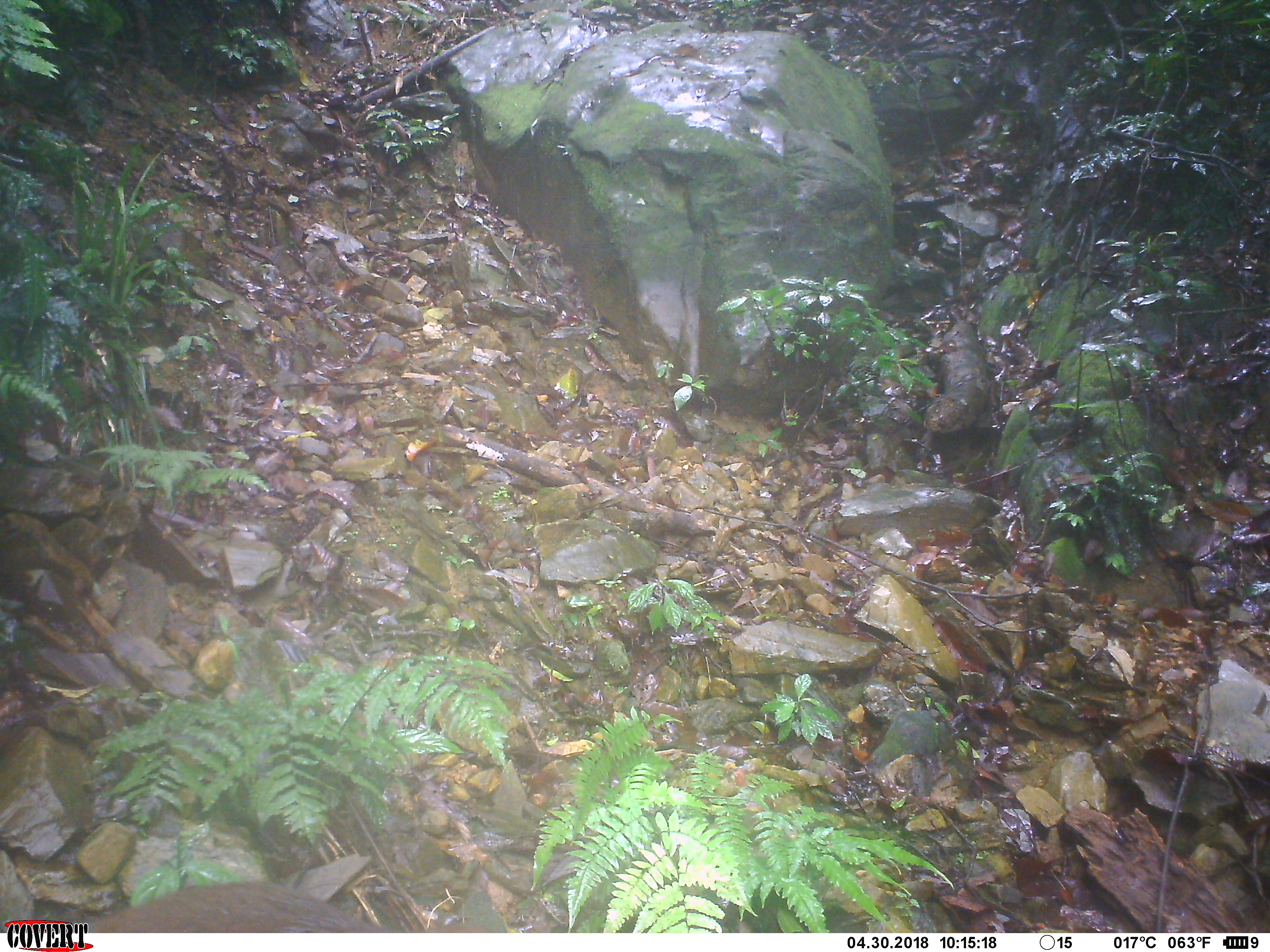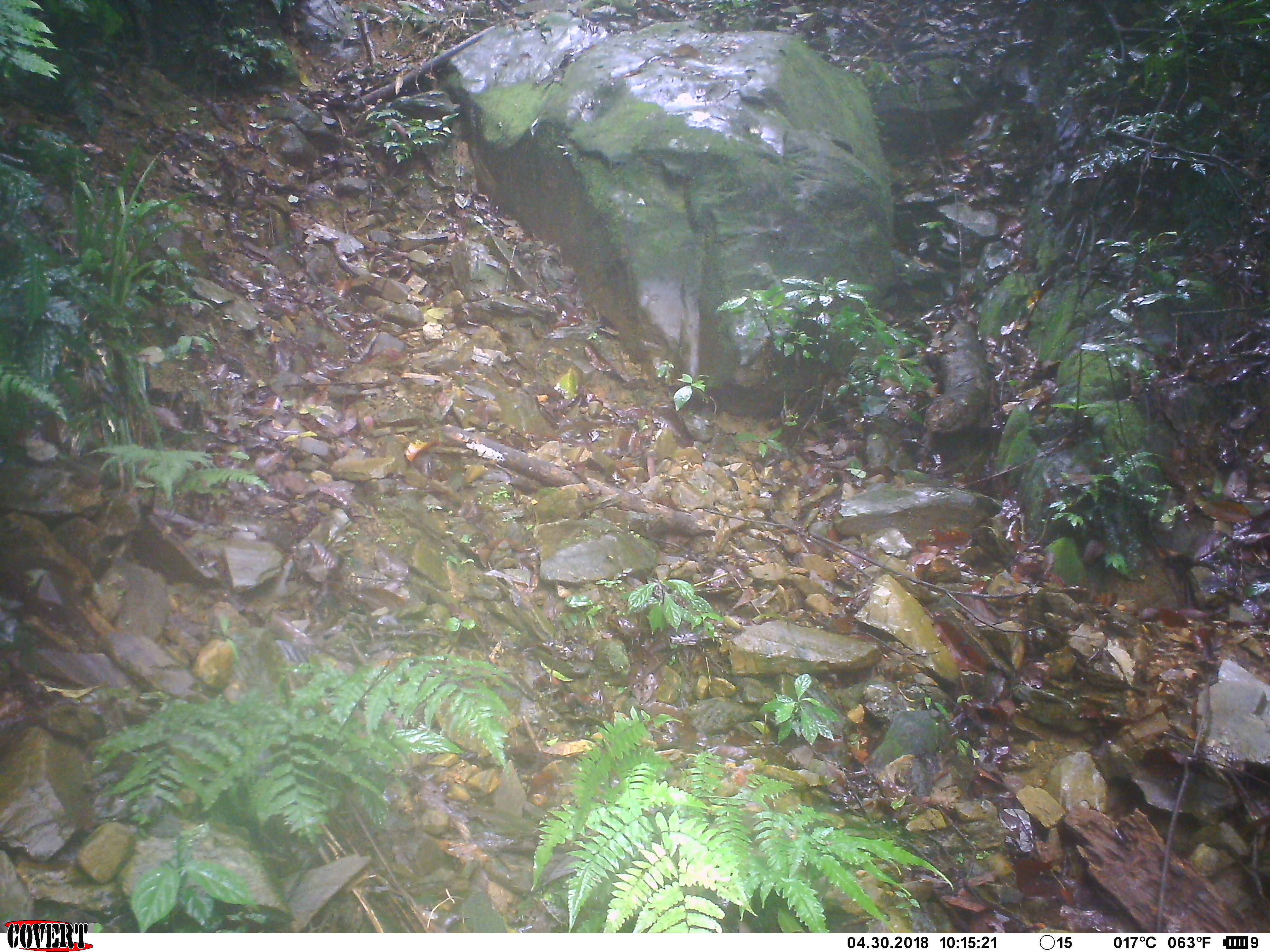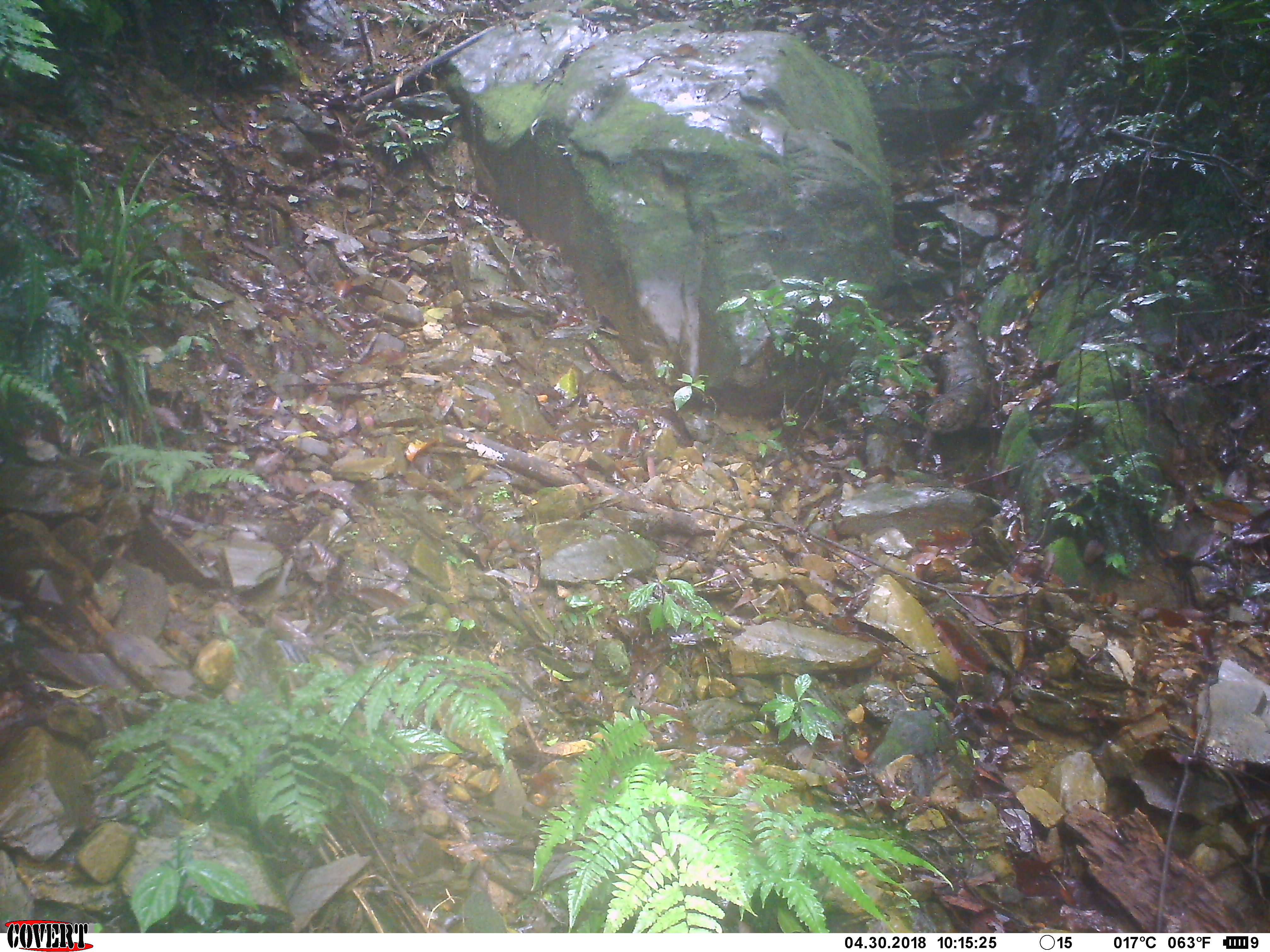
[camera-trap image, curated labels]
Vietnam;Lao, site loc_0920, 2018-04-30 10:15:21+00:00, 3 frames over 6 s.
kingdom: Animalia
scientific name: Animalia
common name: animal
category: unidentified animal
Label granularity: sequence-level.